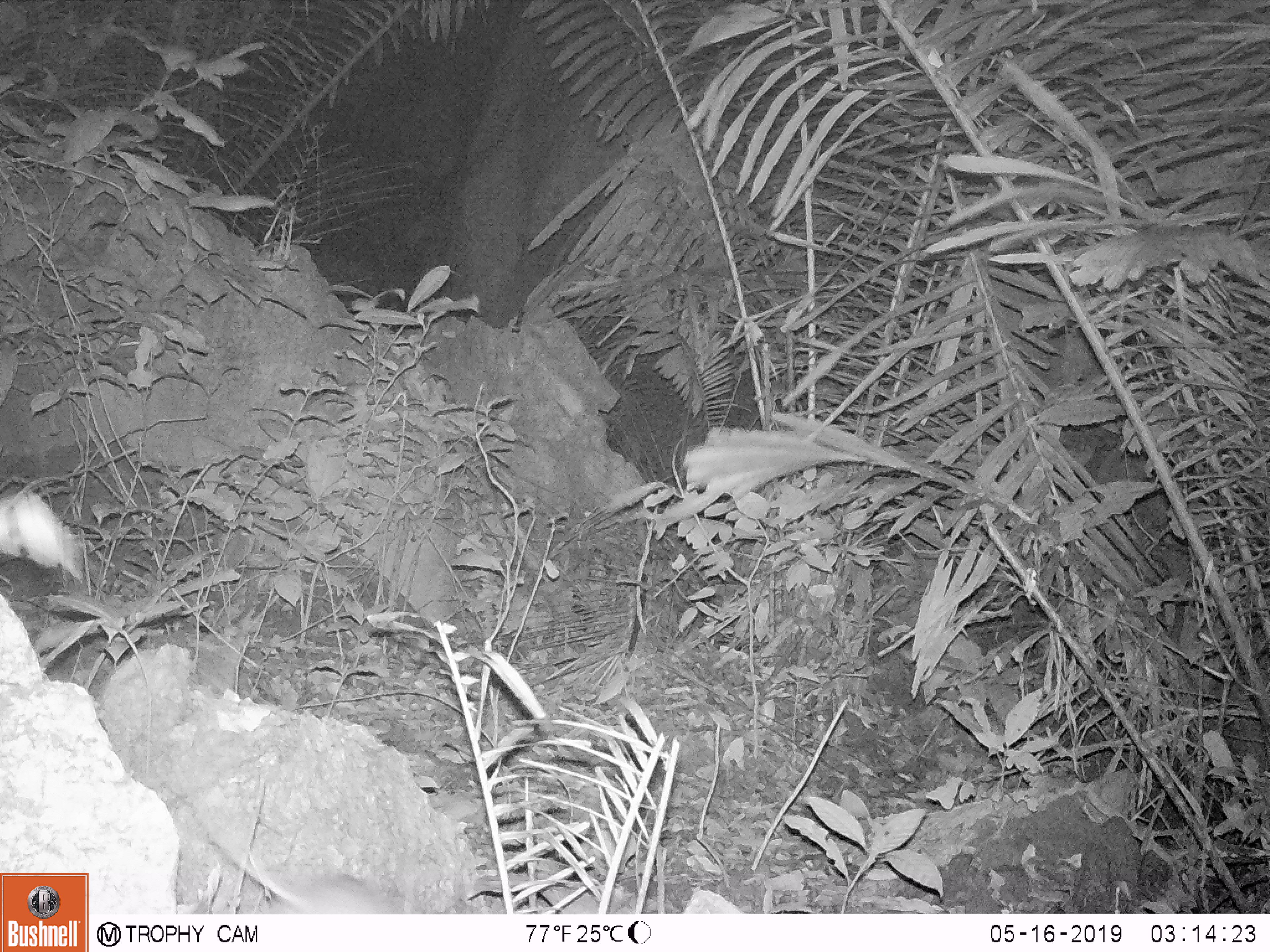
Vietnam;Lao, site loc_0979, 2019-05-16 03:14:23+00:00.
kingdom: Animalia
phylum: Chordata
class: Mammalia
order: Rodentia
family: Muridae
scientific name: Muridae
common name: old-world mice and rats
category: unidentified murid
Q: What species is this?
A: Unidentified murid (old-world mice and rats) (Muridae).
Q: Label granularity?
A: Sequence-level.